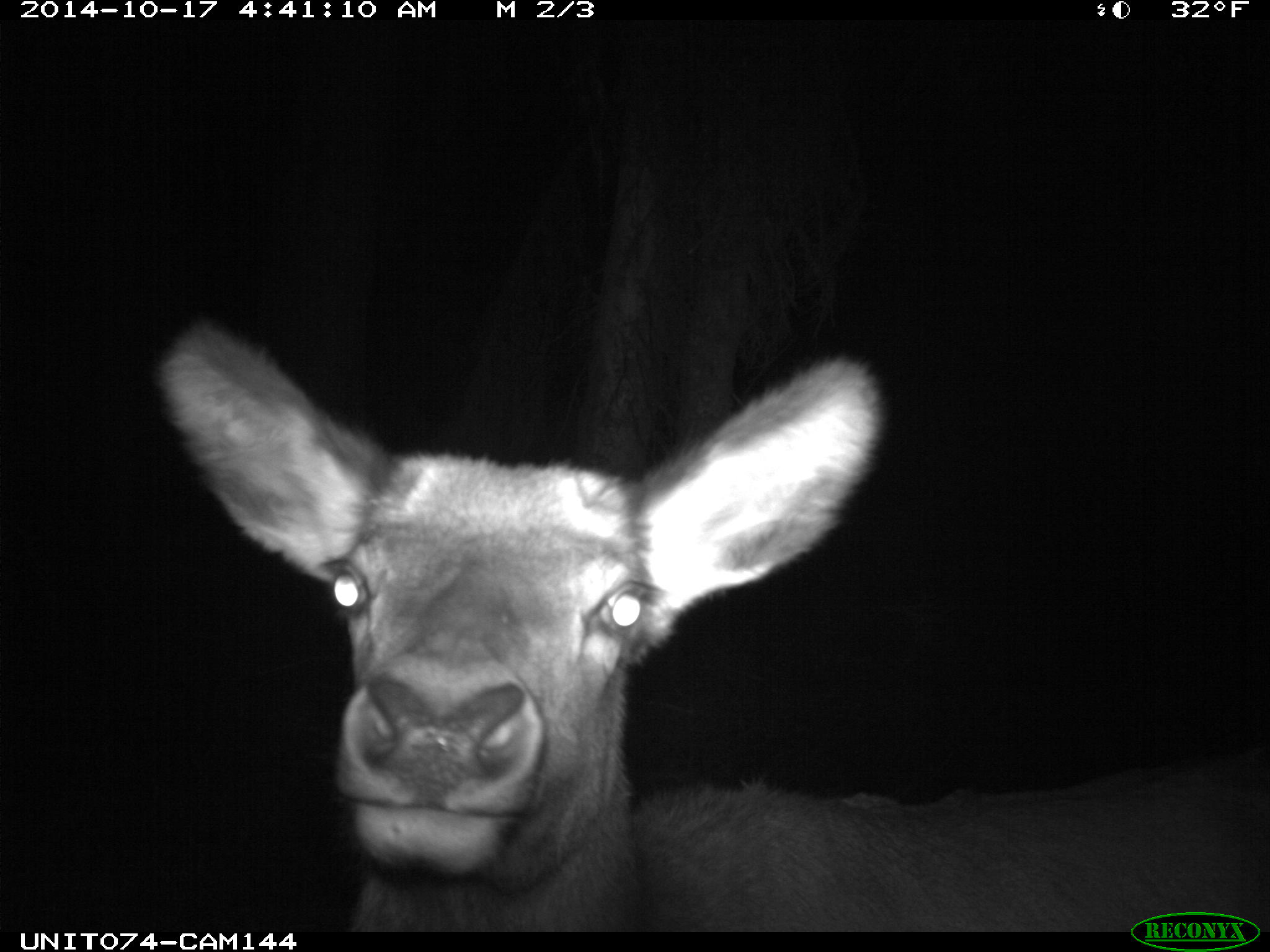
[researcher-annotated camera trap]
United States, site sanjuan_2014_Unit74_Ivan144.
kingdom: Animalia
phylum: Chordata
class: Mammalia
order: Artiodactyla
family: Cervidae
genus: Cervus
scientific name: Cervus elaphus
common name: red deer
Cervus elaphus (red deer).